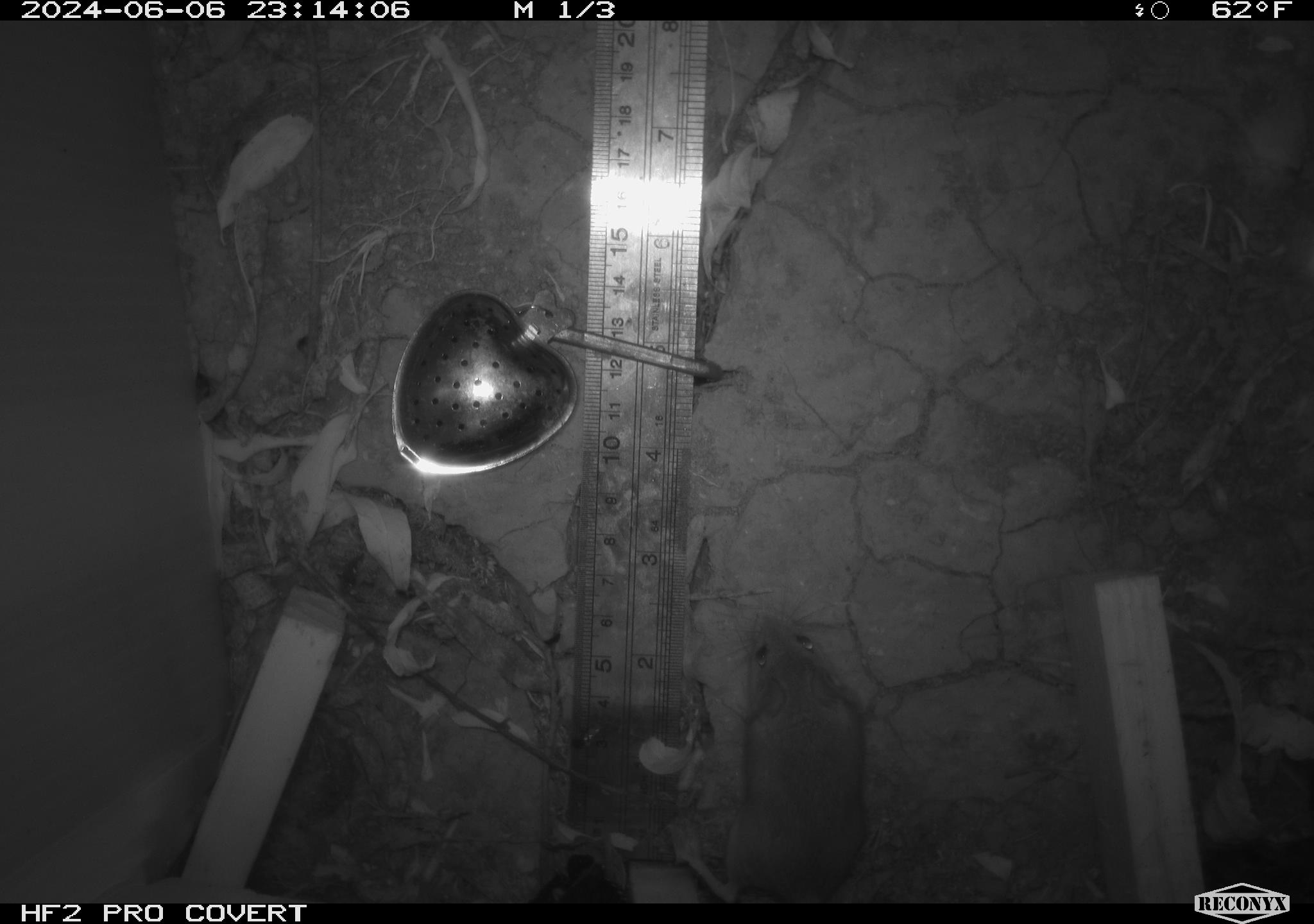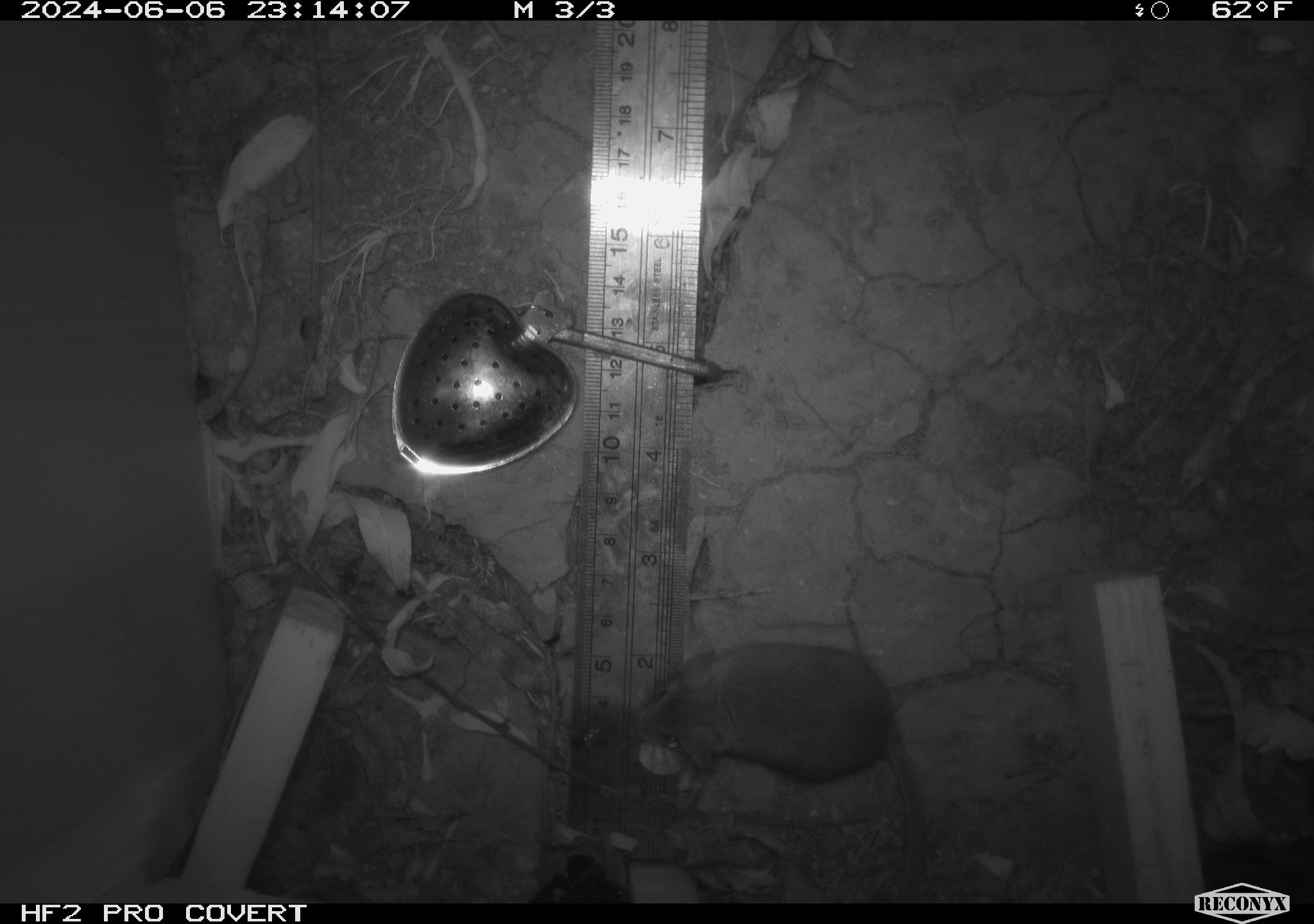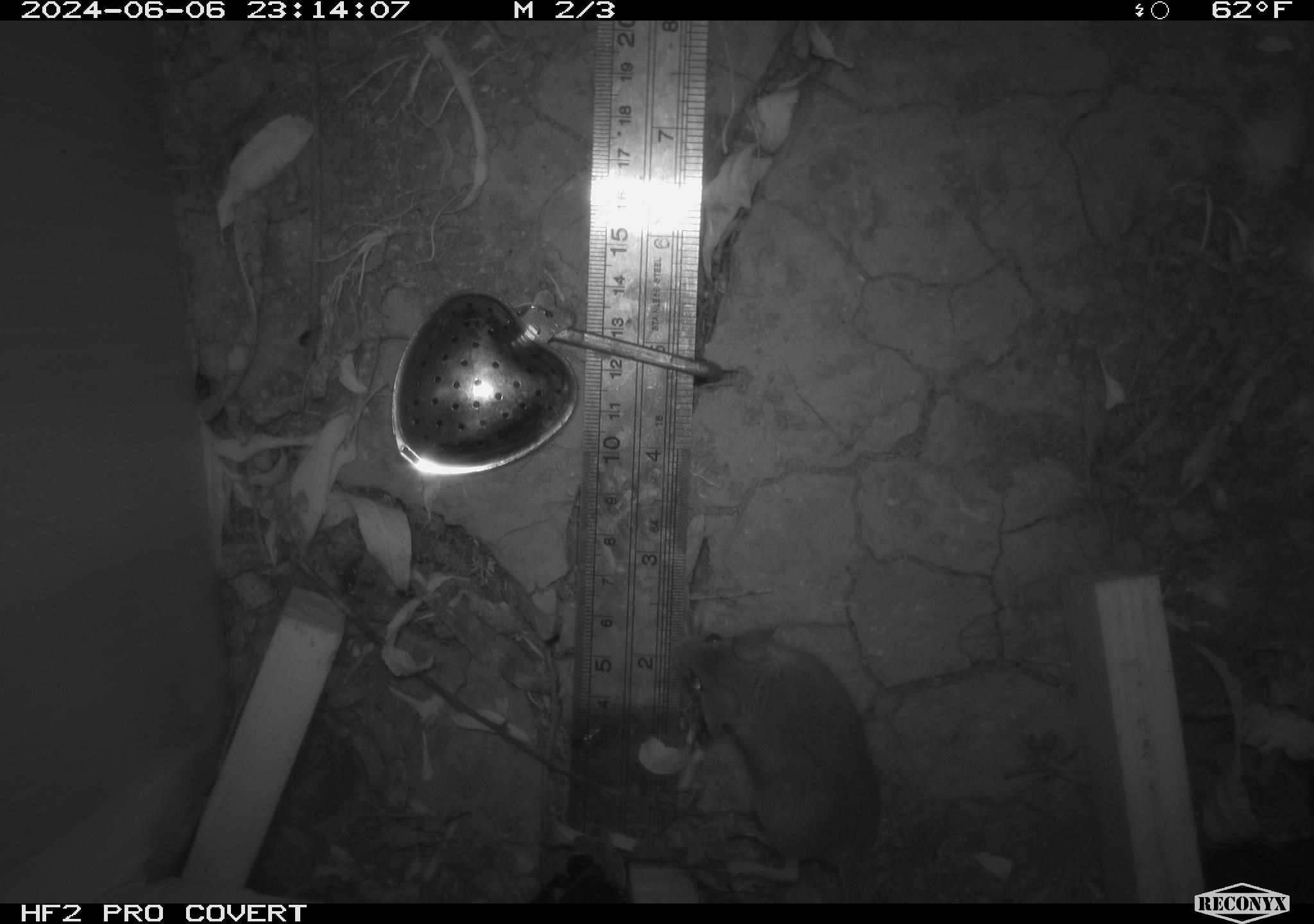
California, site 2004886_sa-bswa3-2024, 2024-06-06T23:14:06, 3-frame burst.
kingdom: Animalia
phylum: Chordata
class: Mammalia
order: Rodentia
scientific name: Rodentia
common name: mouse species